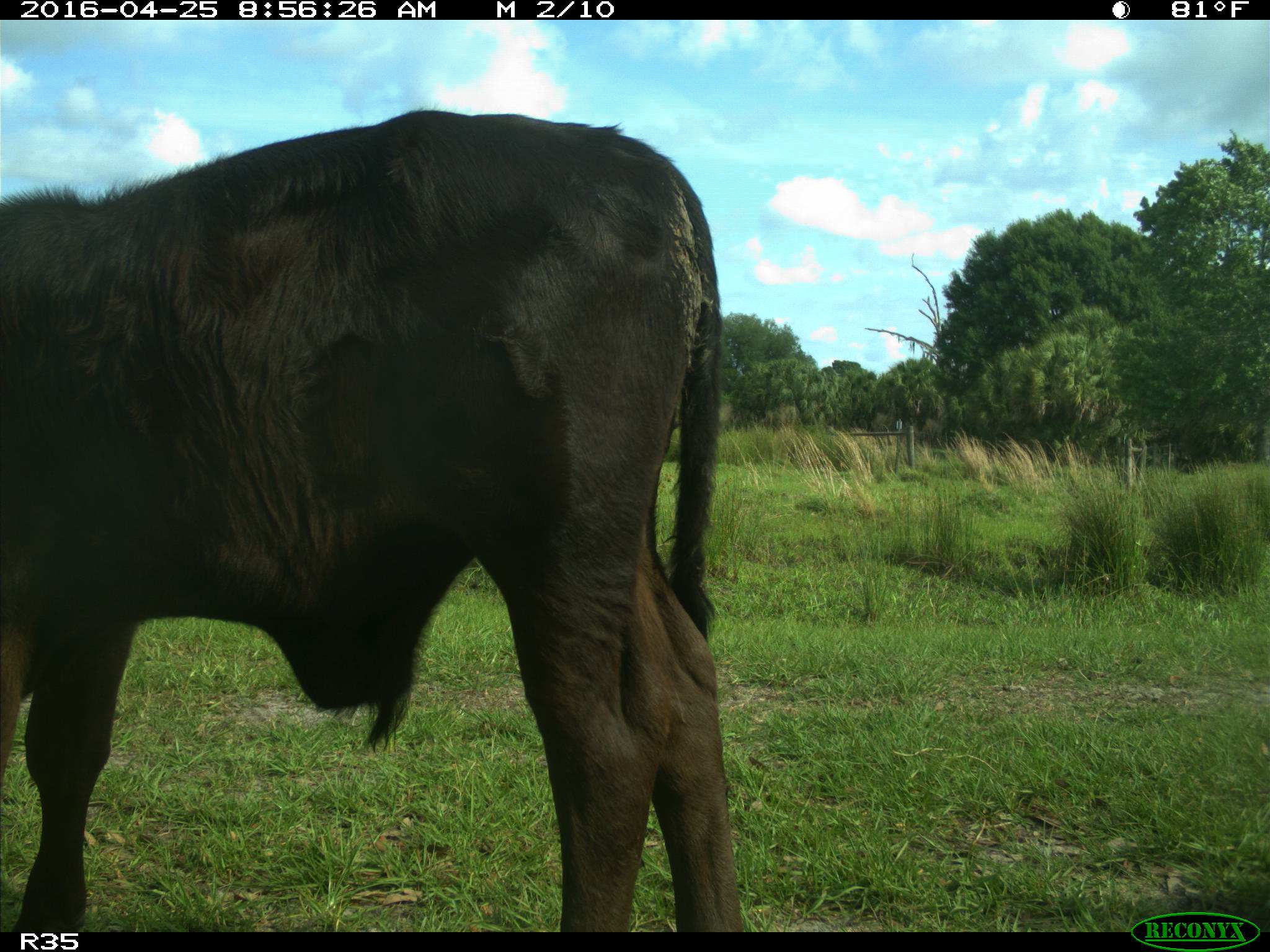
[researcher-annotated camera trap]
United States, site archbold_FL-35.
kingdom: Animalia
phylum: Chordata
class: Mammalia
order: Artiodactyla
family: Bovidae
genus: Bos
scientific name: Bos taurus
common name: domestic cow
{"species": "Bos taurus (domestic cow)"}